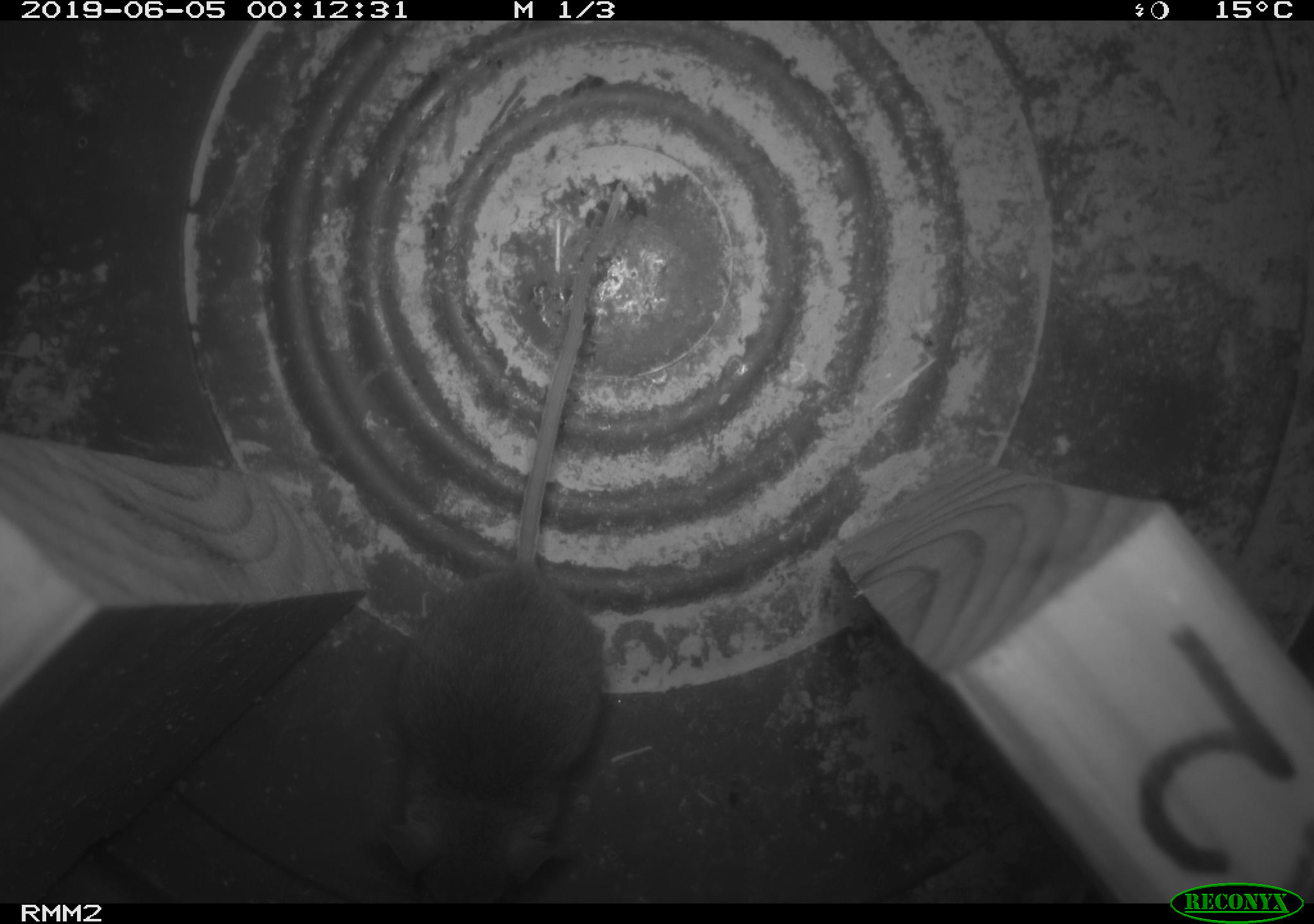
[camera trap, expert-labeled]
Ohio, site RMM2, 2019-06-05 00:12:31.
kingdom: Animalia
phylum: Chordata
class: Mammalia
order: Rodentia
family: Cricetidae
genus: Peromyscus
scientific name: Peromyscus leucopus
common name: white-footed mouse